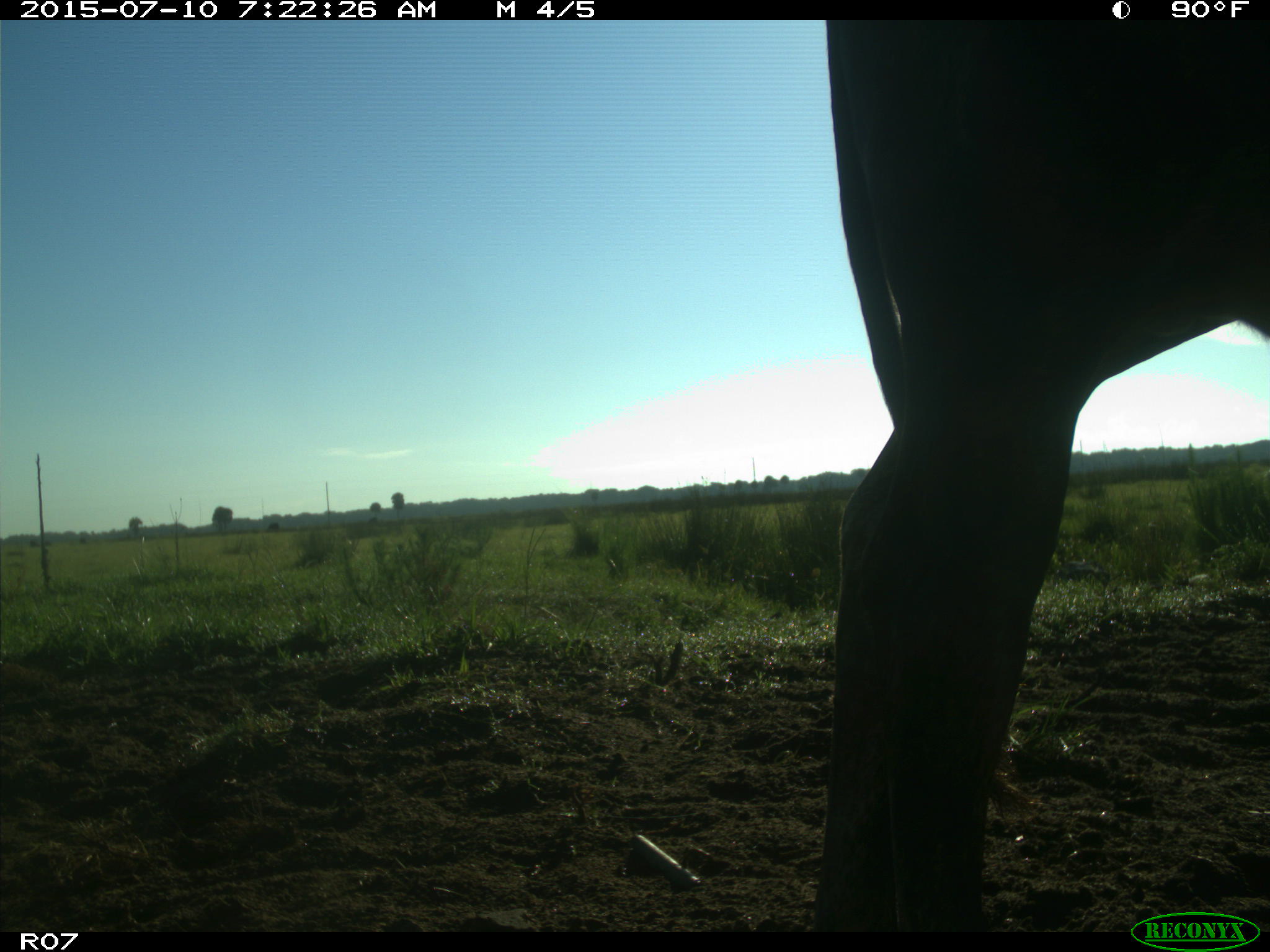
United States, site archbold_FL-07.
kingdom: Animalia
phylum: Chordata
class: Mammalia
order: Artiodactyla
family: Bovidae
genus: Bos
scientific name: Bos taurus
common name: domestic cow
Bos taurus (domestic cow).